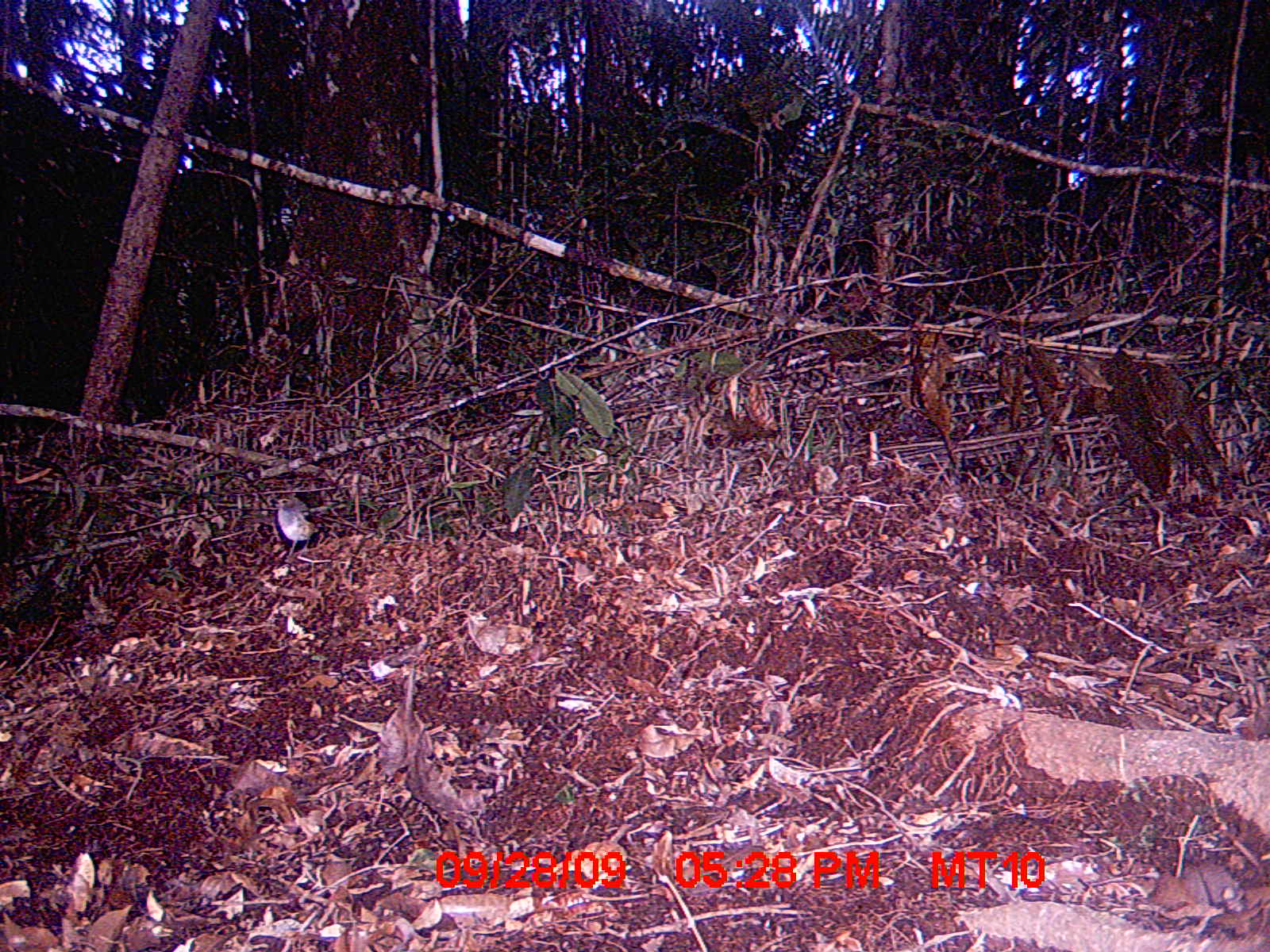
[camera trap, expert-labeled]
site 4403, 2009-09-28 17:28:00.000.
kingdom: Animalia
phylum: Chordata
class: Aves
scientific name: Aves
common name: bird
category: unknown bird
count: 1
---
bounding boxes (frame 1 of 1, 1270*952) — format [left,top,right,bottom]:
unknown bird: [271,497,325,556]